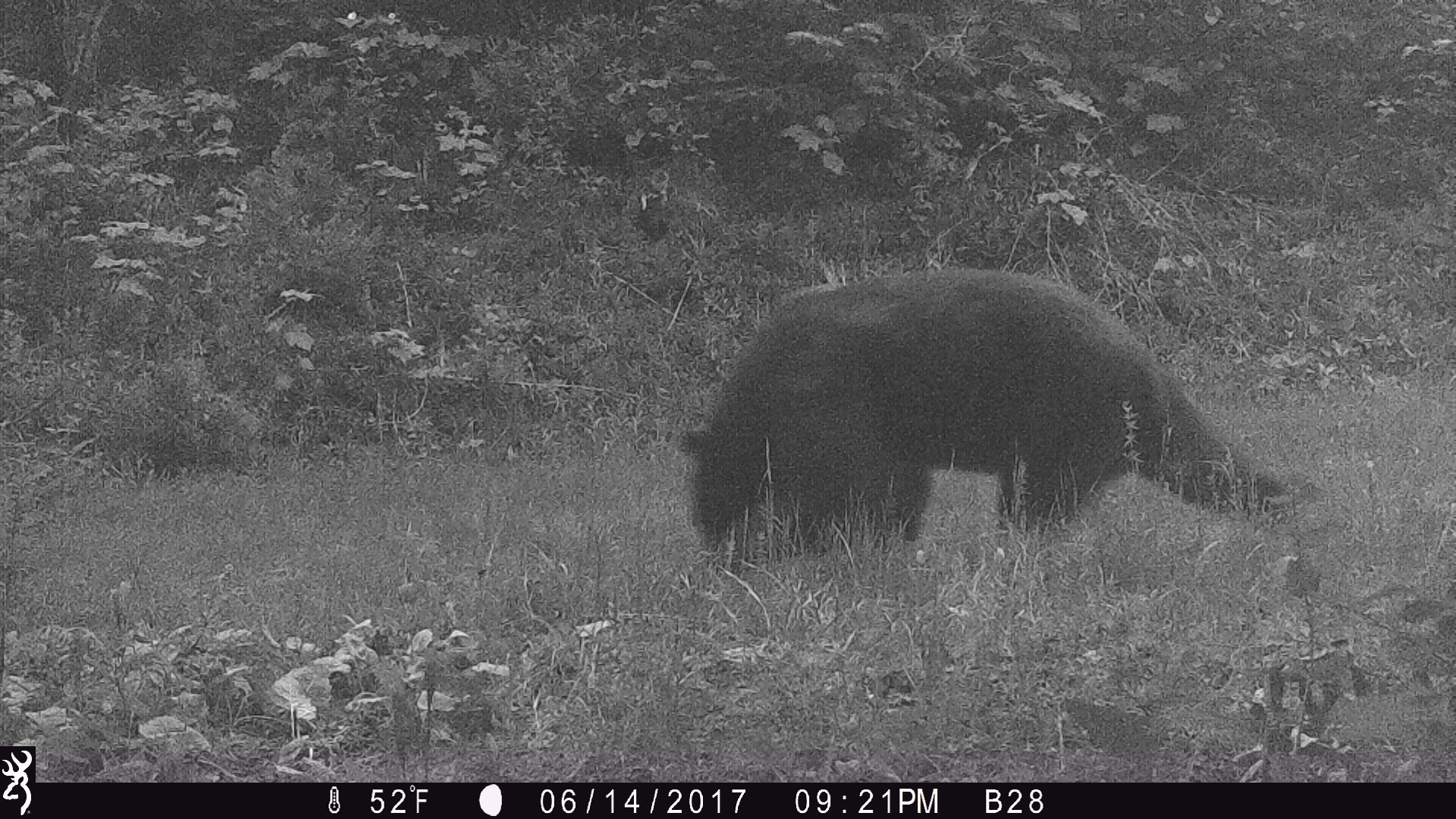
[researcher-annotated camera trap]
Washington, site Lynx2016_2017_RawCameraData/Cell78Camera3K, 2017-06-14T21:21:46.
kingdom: Animalia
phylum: Chordata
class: Mammalia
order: Carnivora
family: Ursidae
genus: Ursus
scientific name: Ursus americanus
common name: american black bear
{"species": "Ursus americanus (american black bear)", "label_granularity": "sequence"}